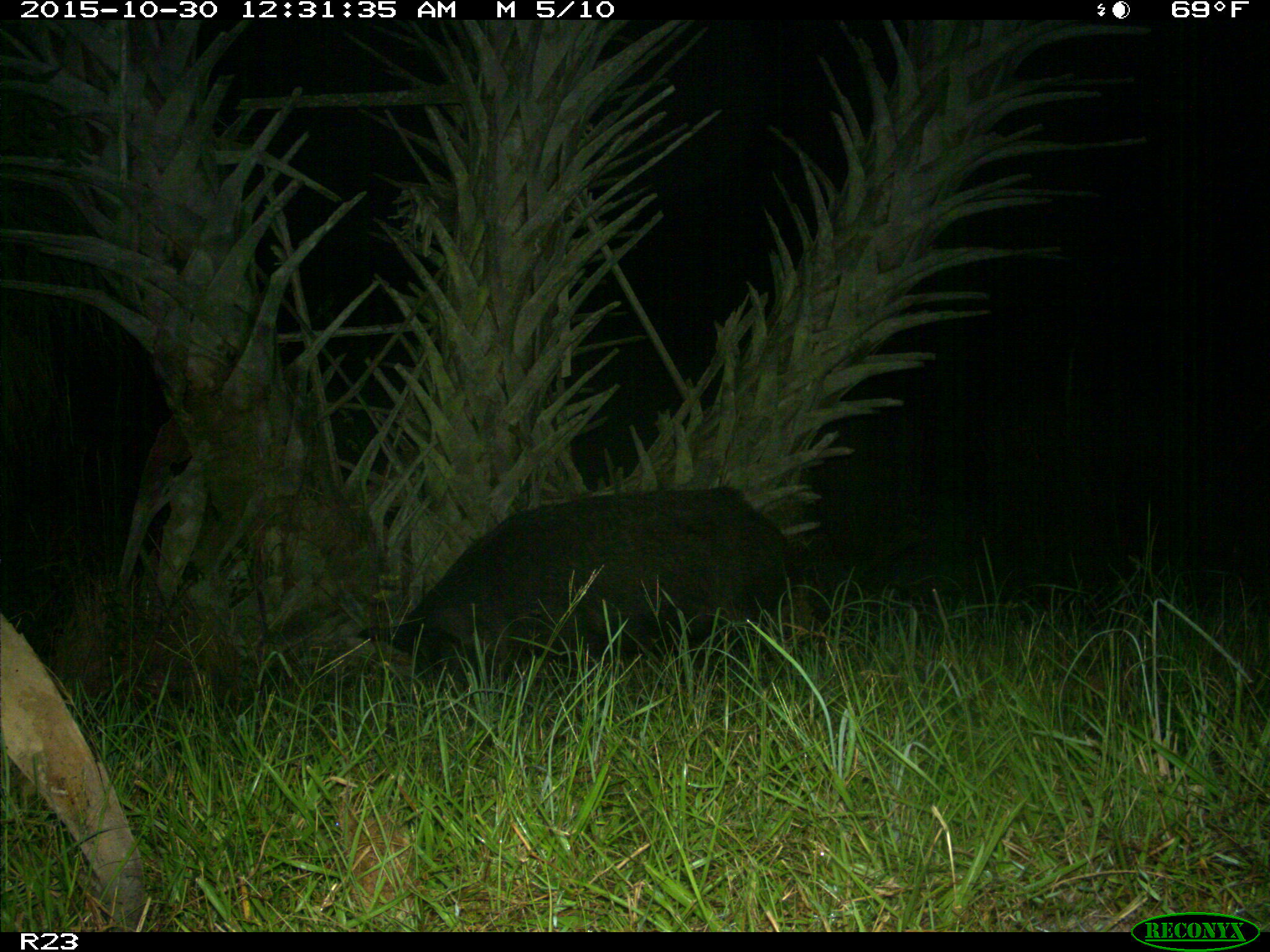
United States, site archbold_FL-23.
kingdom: Animalia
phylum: Chordata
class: Mammalia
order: Artiodactyla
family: Suidae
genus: Sus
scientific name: Sus scrofa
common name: wild boar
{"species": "Sus scrofa (wild boar)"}